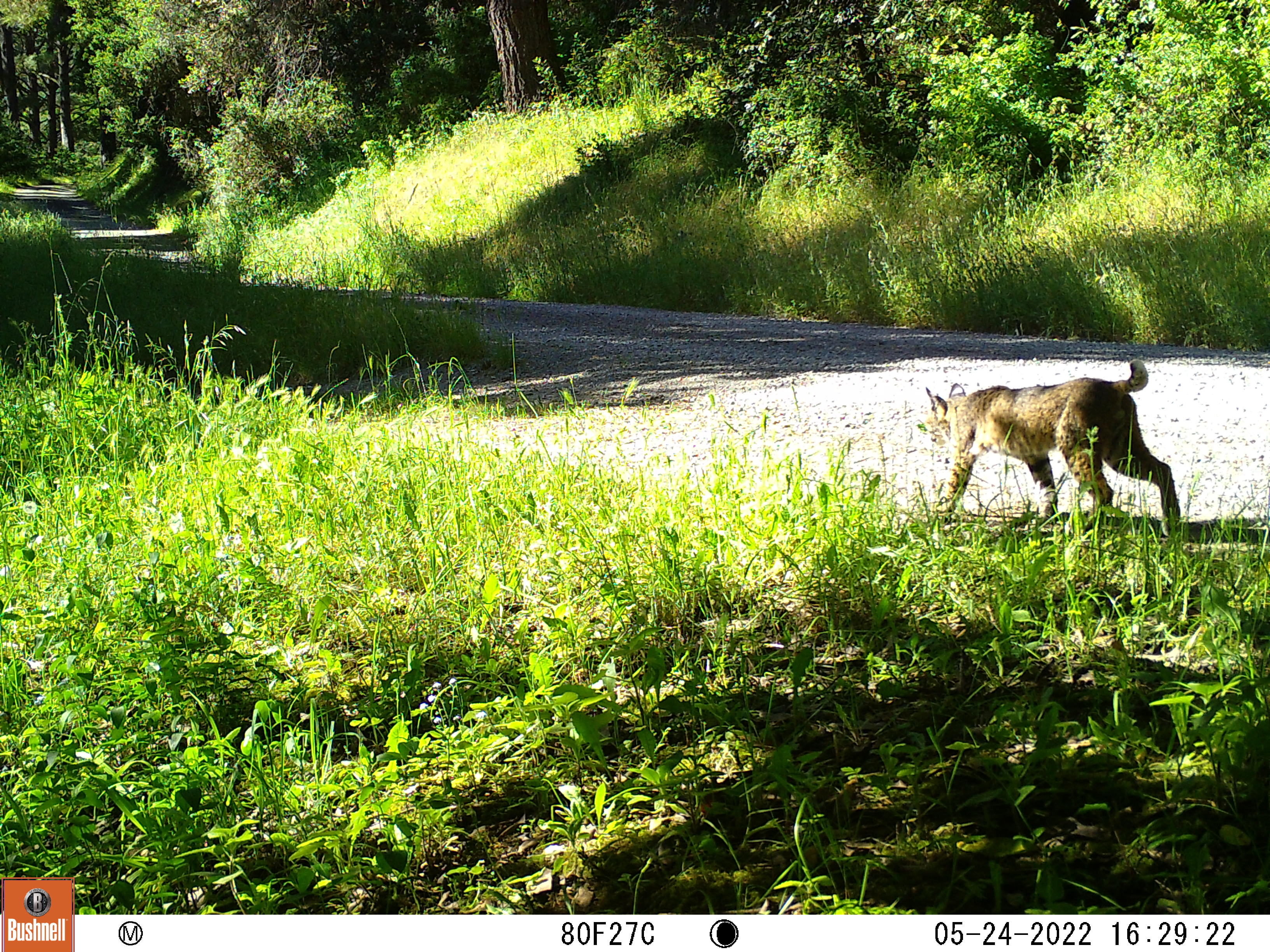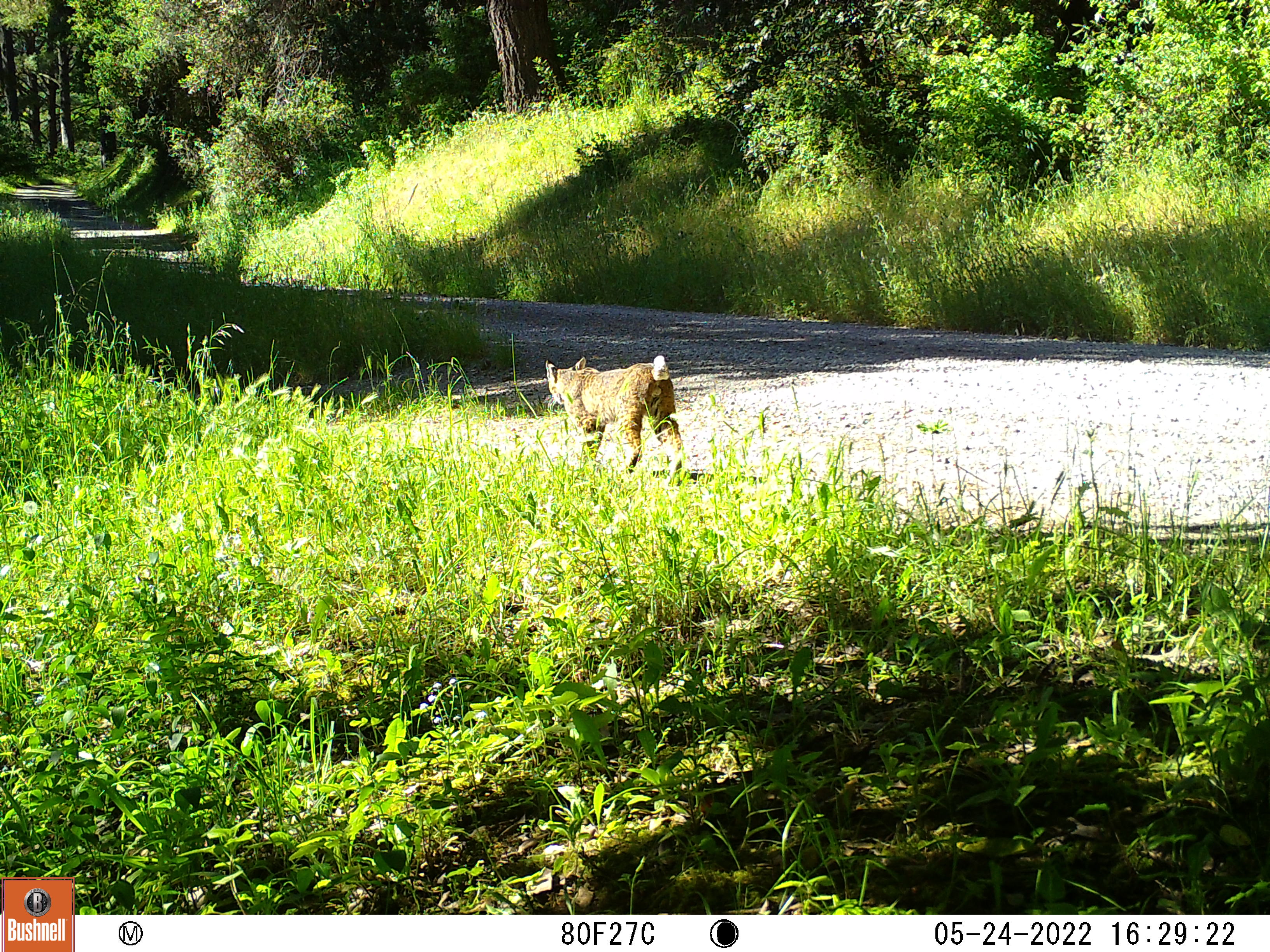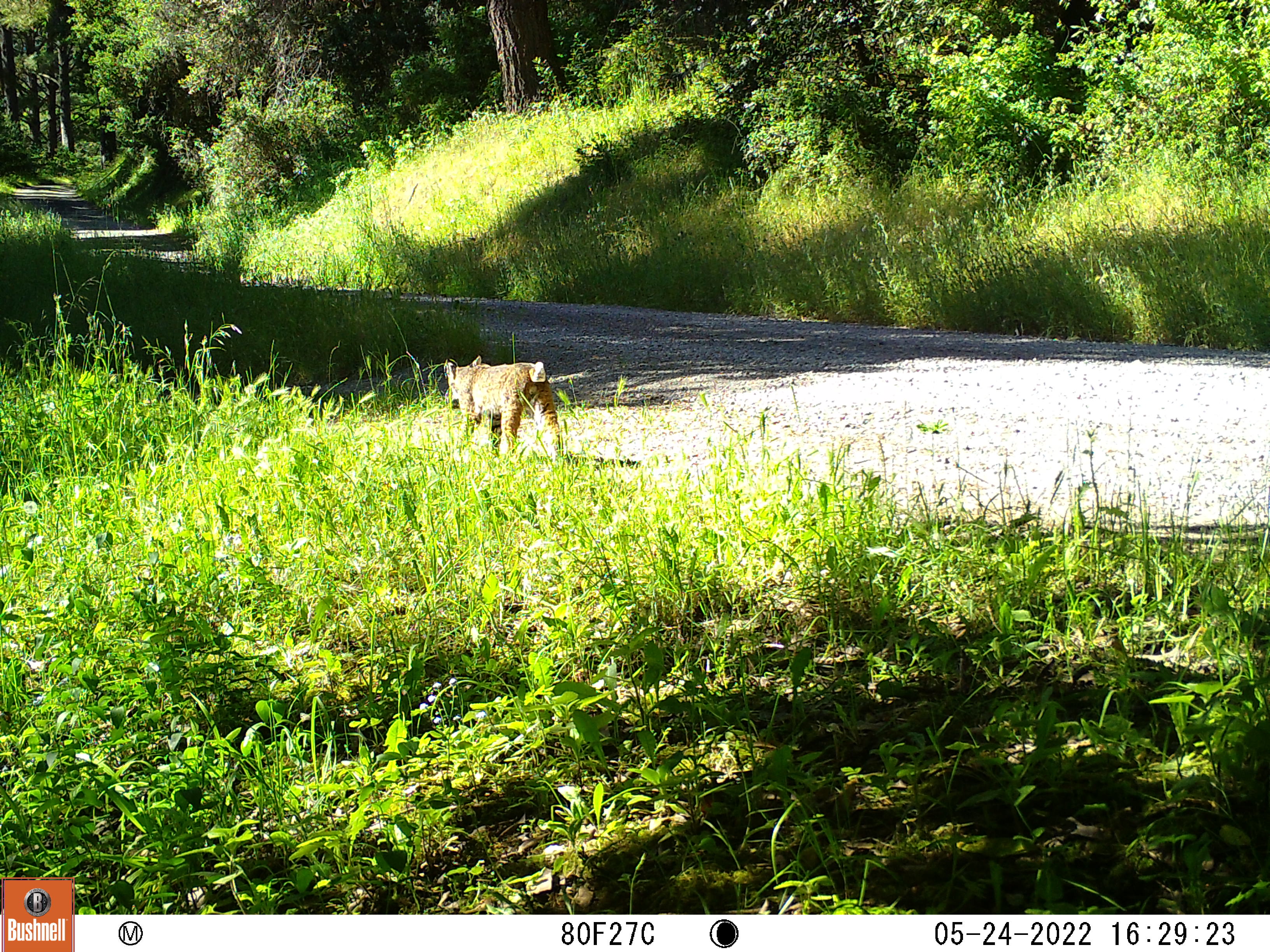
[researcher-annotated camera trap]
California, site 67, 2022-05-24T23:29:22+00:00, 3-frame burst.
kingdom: Animalia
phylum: Chordata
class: Mammalia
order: Carnivora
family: Felidae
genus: Lynx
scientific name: Lynx rufus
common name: bobcat